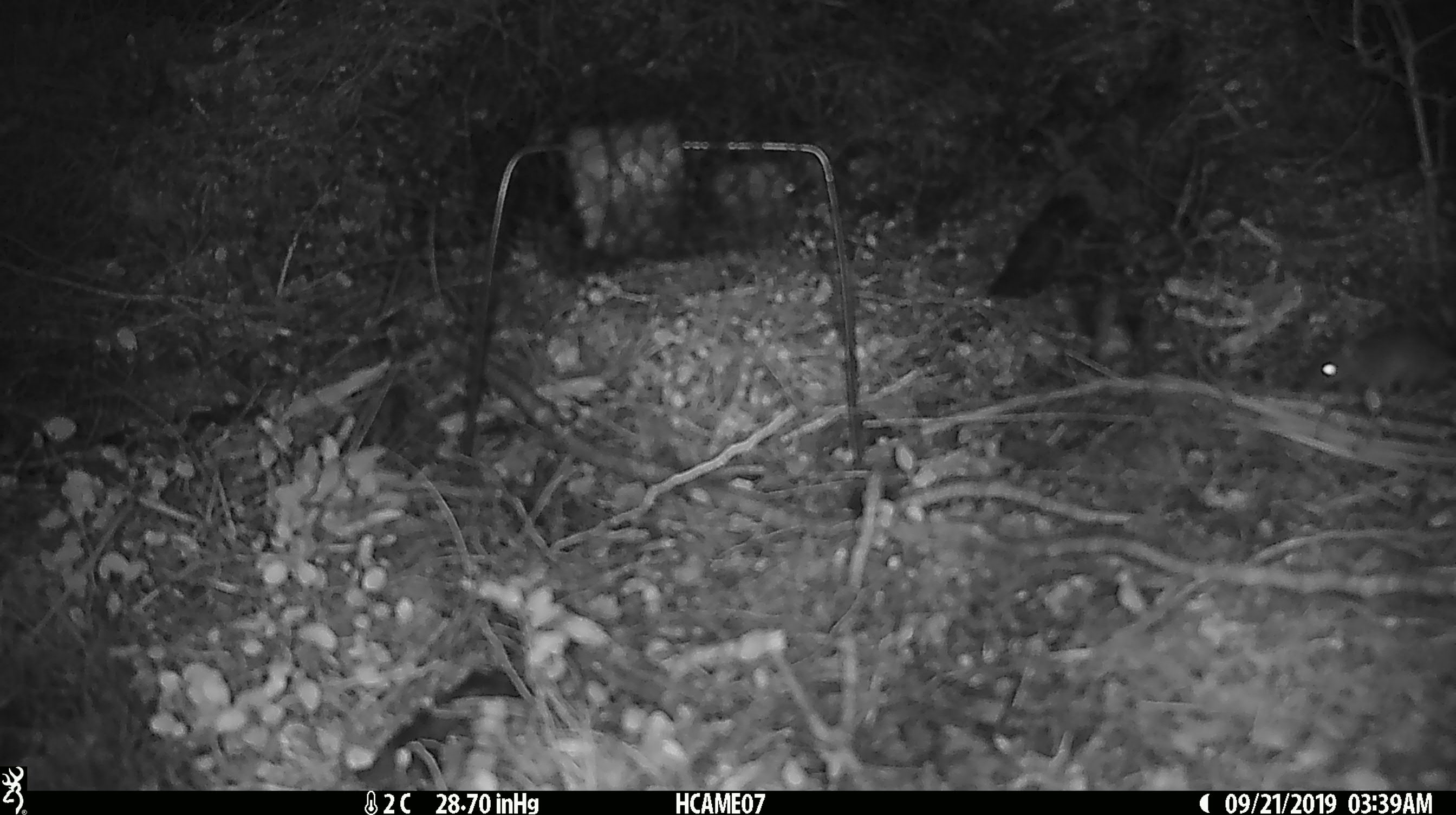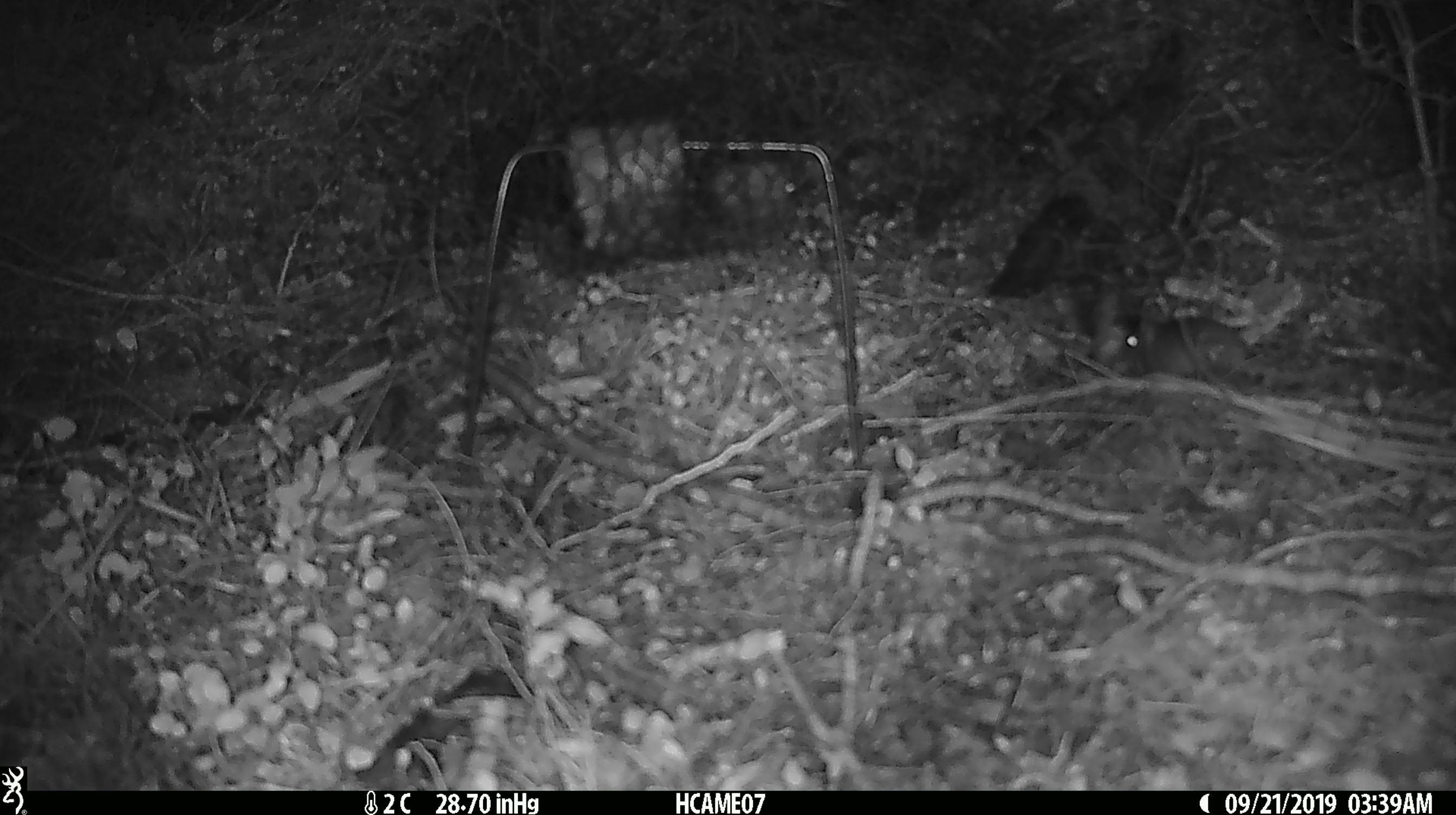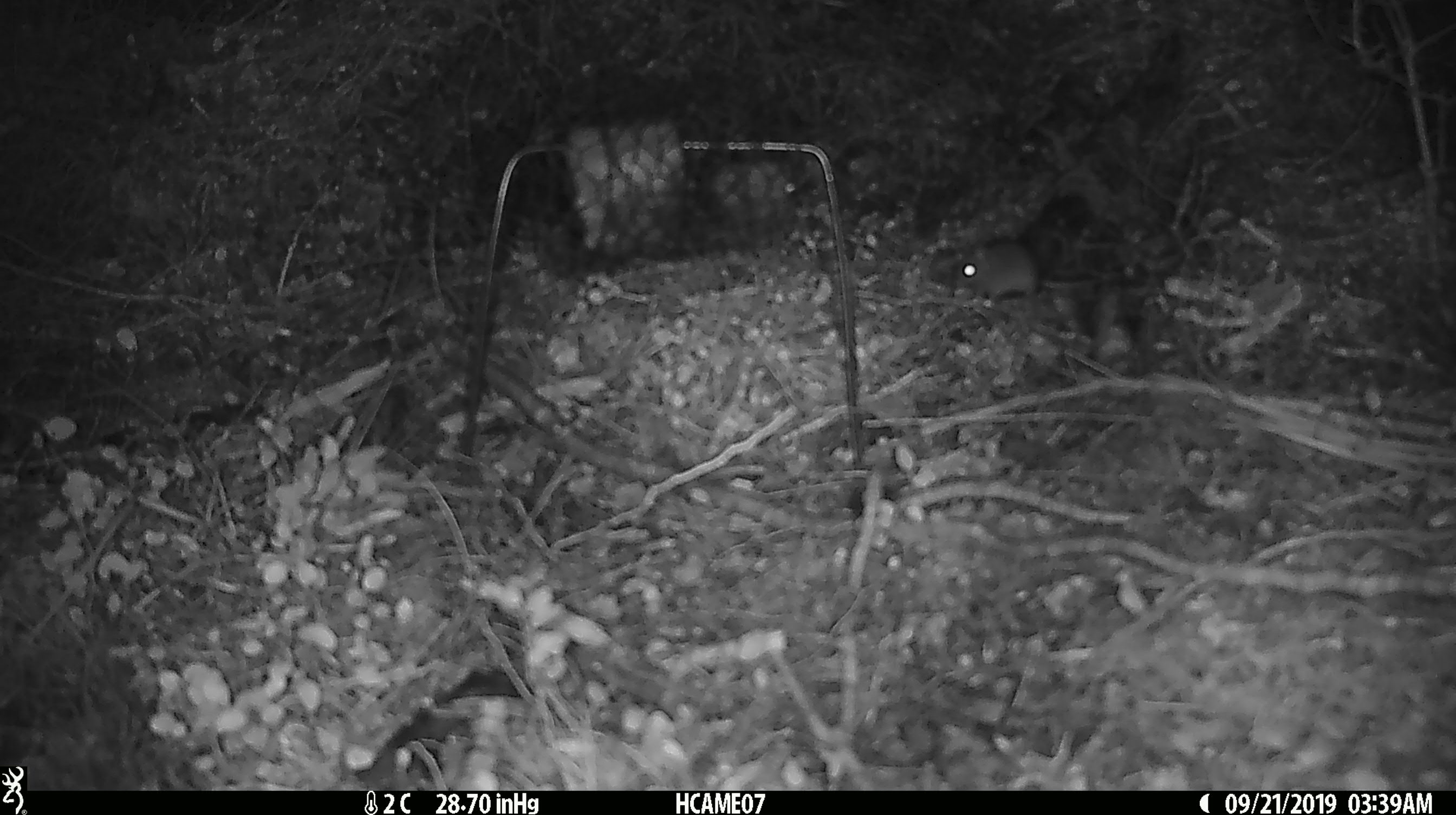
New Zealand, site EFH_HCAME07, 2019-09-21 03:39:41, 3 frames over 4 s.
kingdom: Animalia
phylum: Chordata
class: Mammalia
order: Rodentia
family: Muridae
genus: Mus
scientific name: Mus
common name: mouse